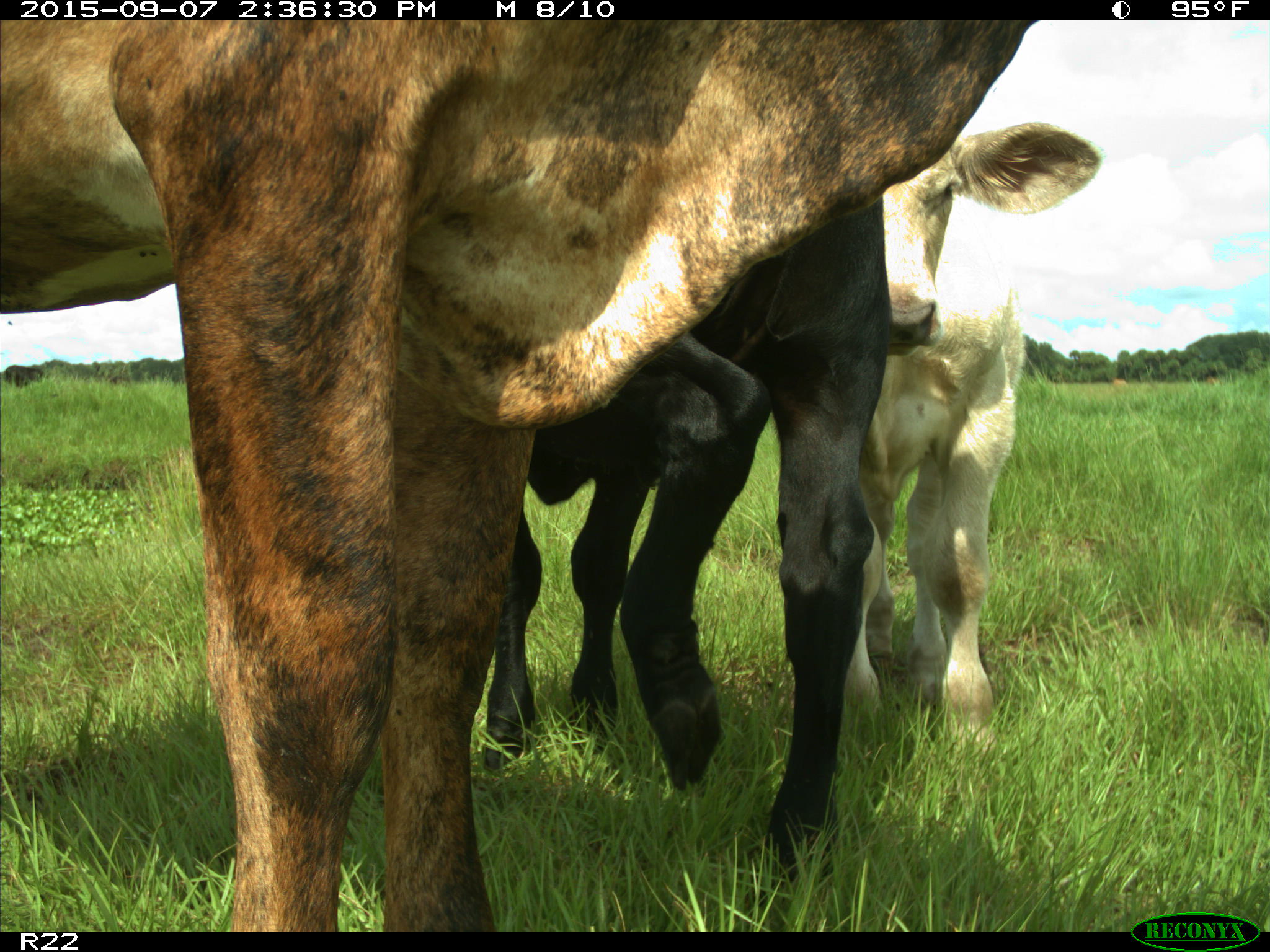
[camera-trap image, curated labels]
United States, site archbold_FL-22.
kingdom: Animalia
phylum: Chordata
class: Mammalia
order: Artiodactyla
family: Bovidae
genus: Bos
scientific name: Bos taurus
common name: domestic cow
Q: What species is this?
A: Bos taurus (domestic cow).